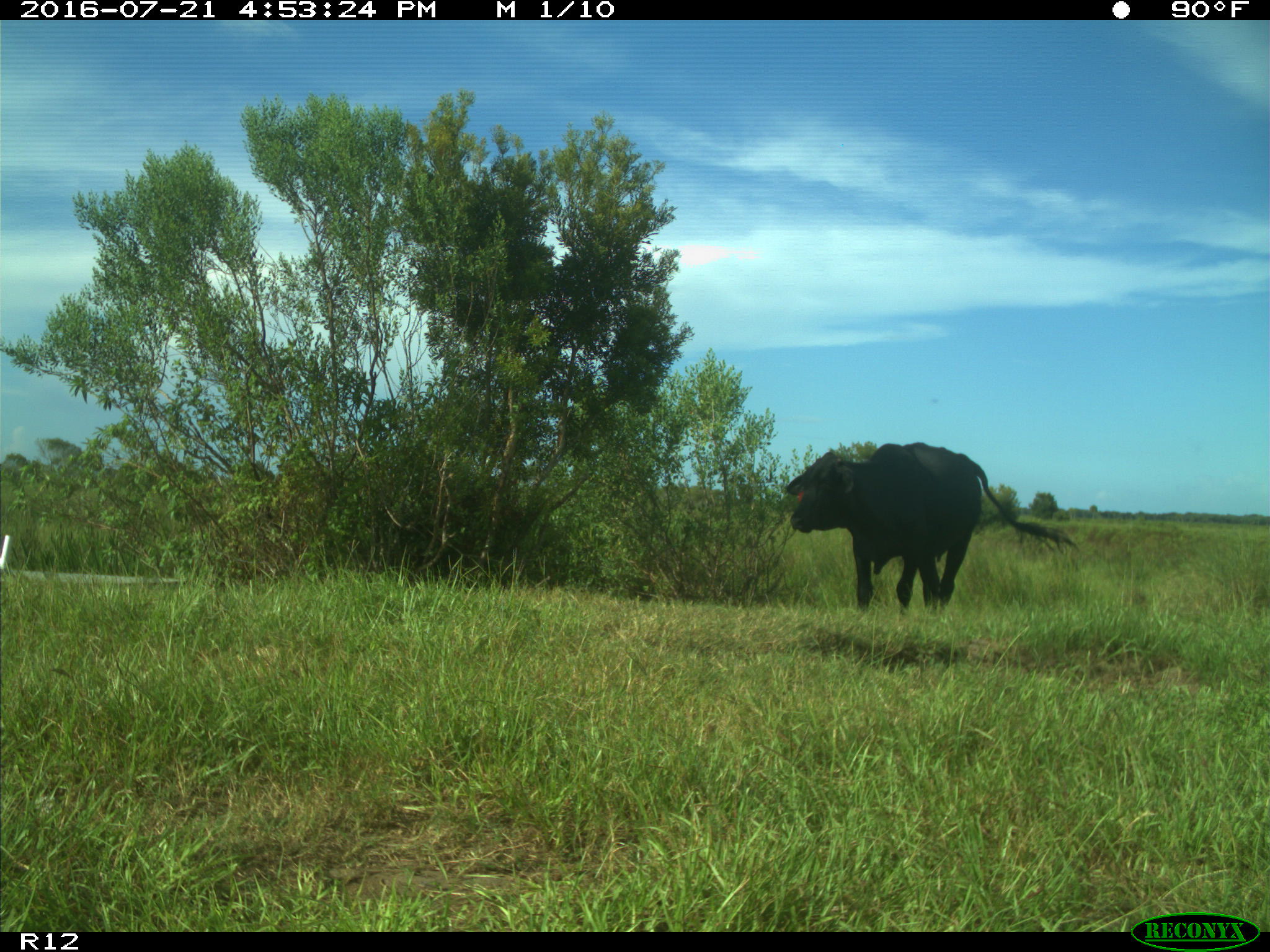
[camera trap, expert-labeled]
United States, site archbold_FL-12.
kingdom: Animalia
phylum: Chordata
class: Mammalia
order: Artiodactyla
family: Bovidae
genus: Bos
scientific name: Bos taurus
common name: domestic cow